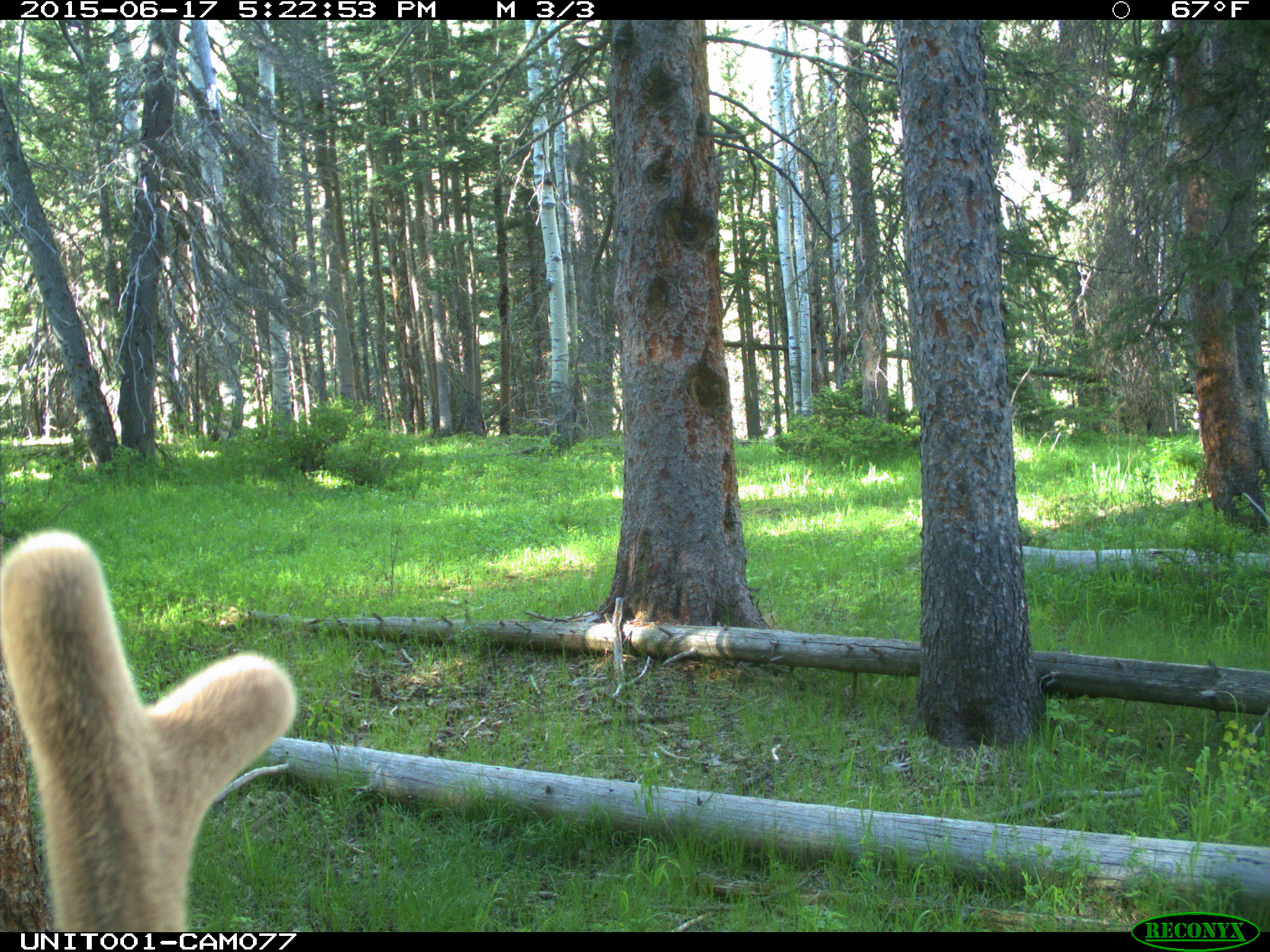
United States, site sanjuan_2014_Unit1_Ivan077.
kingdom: Animalia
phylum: Chordata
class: Mammalia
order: Artiodactyla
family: Cervidae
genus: Cervus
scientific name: Cervus elaphus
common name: red deer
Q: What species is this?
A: Cervus elaphus (red deer).